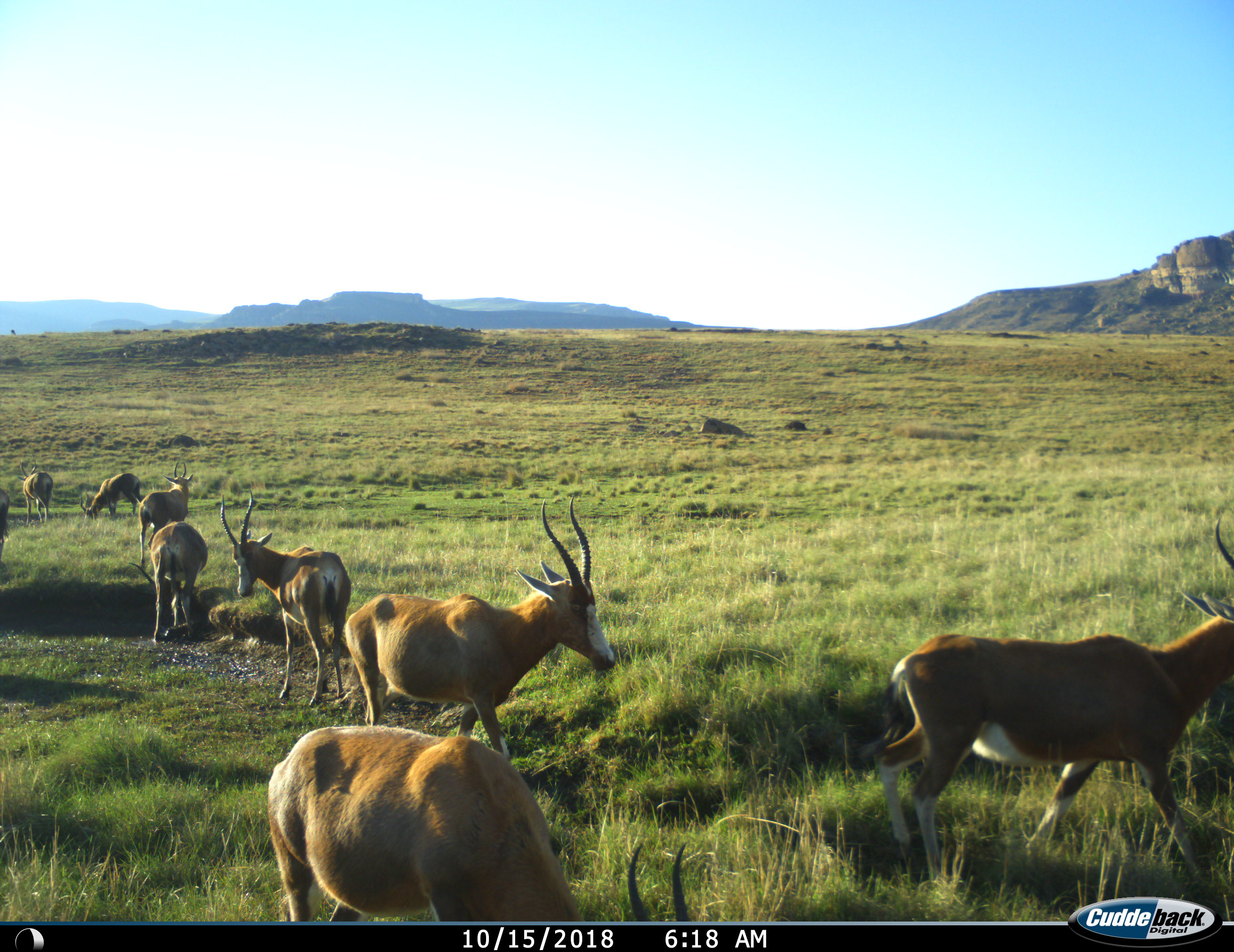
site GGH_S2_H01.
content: unidentified animal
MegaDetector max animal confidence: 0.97